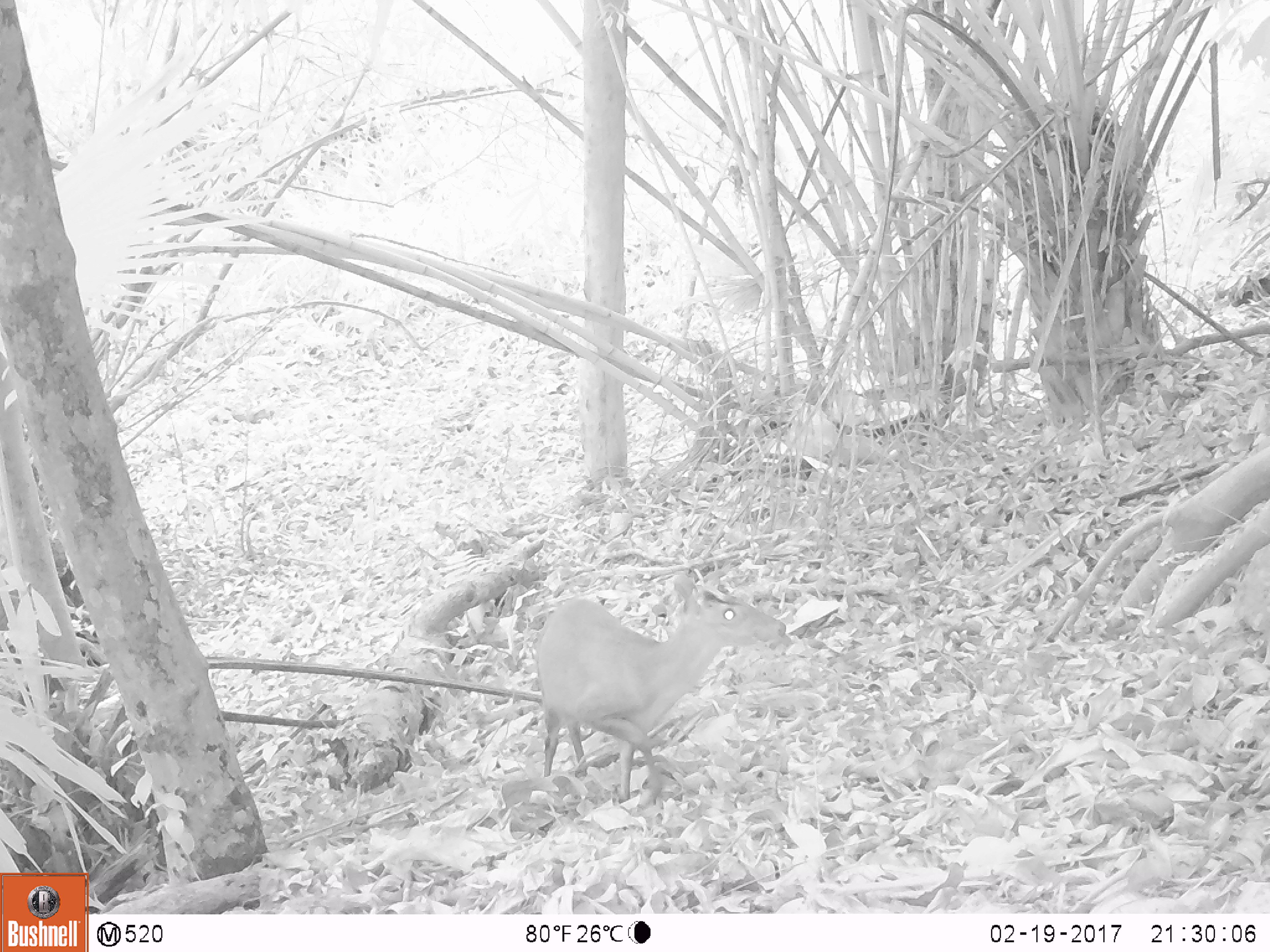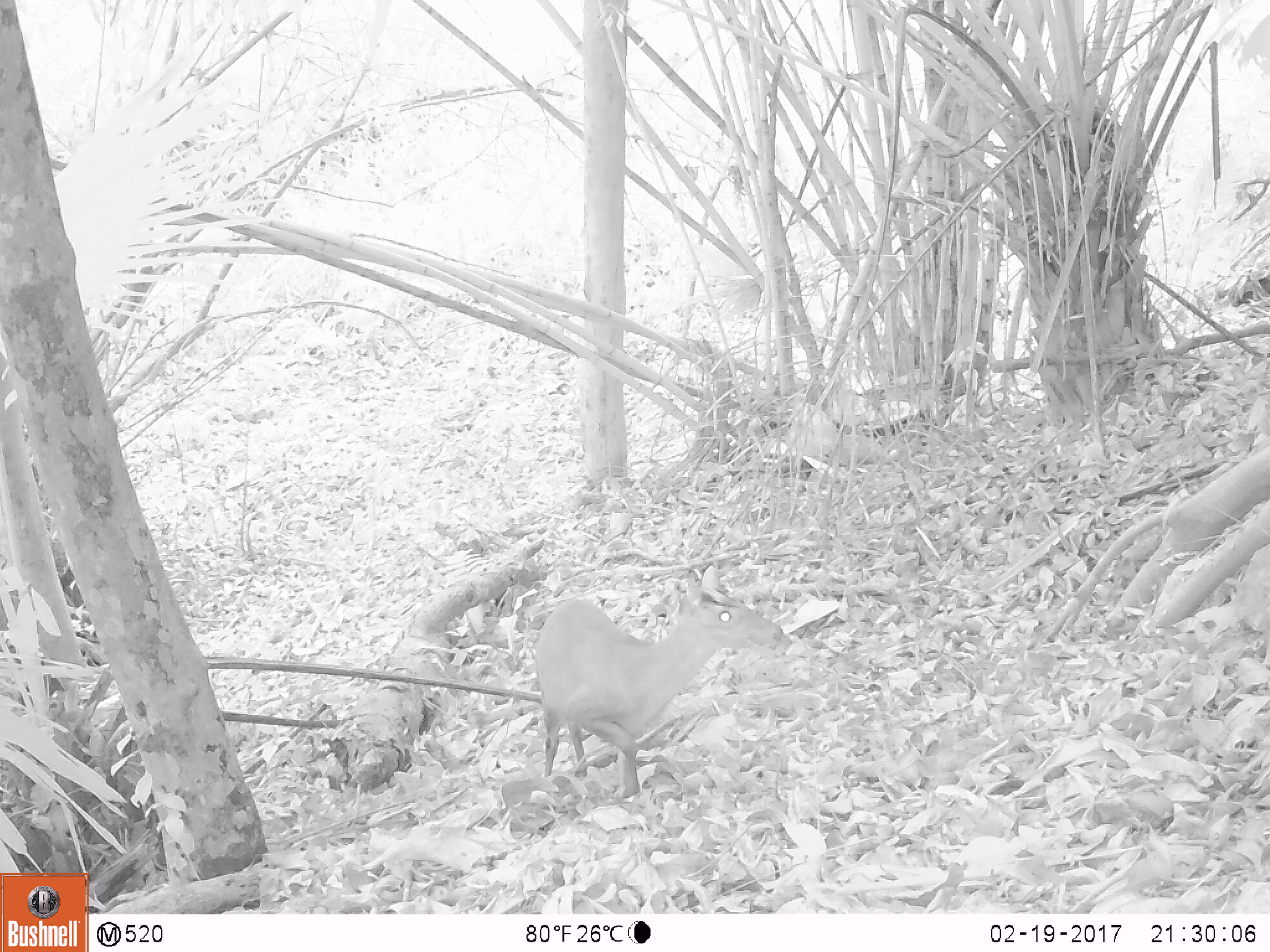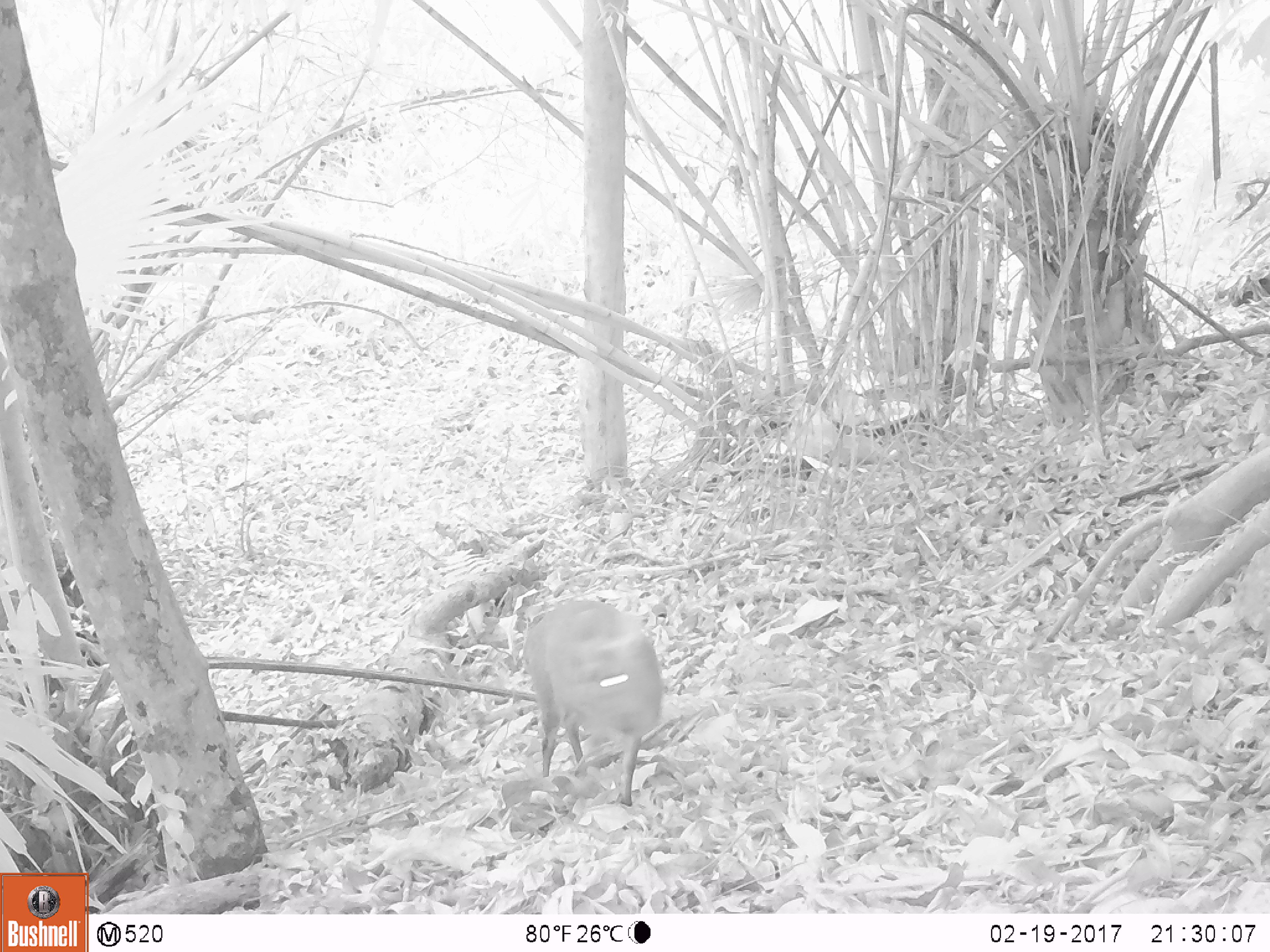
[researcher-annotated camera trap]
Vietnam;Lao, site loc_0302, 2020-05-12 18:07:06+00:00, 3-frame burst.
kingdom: Animalia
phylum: Chordata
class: Mammalia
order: Artiodactyla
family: Cervidae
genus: Muntiacus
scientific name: Muntiacus rooseveltorum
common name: roosevelt's muntjac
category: roosevelts muntjac group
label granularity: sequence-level